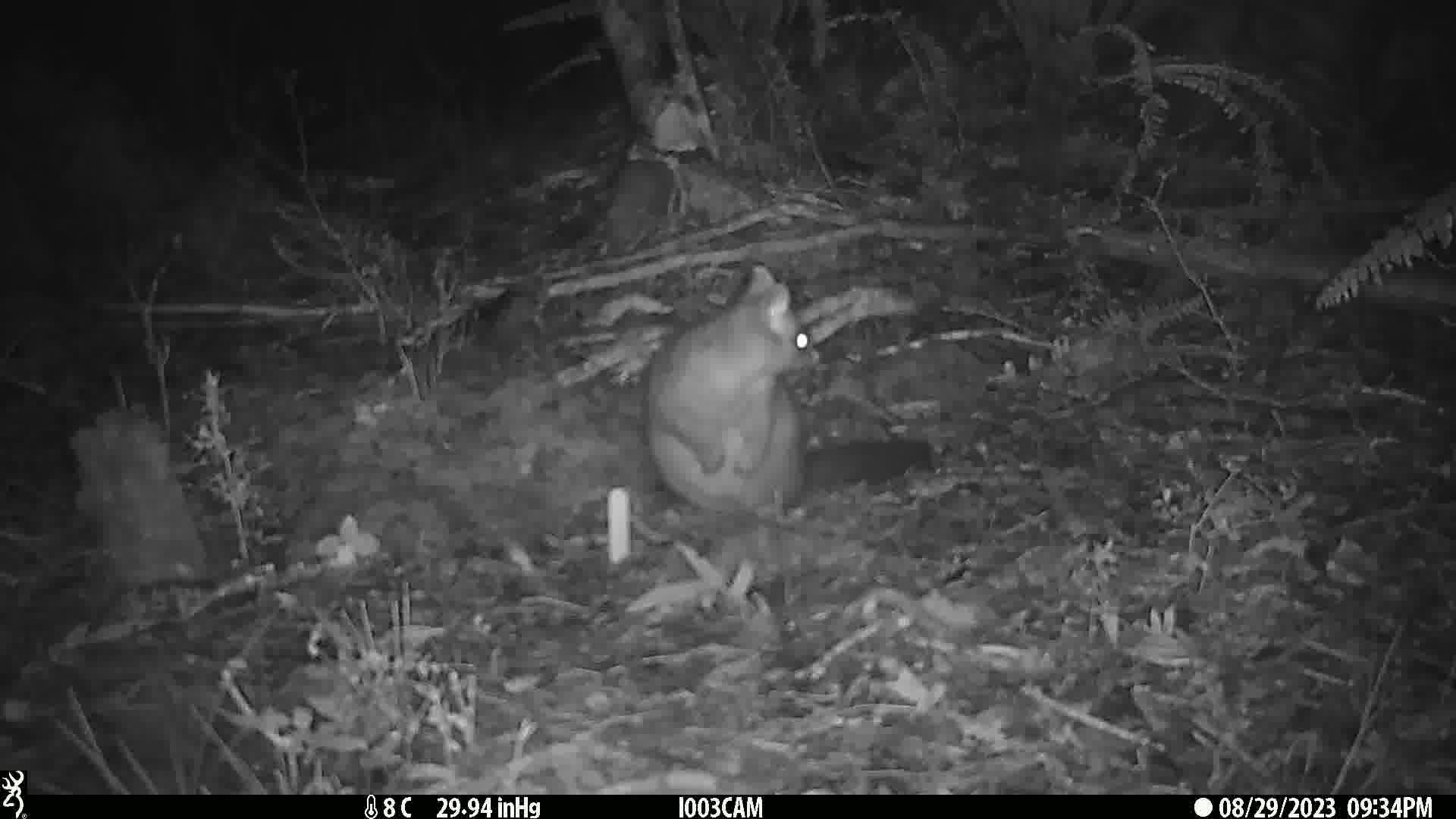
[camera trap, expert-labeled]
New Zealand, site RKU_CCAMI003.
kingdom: Animalia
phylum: Chordata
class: Mammalia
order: Diprotodontia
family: Phalangeridae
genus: Trichosurus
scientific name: Trichosurus vulpecula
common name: common brushtail possum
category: possum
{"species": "possum (common brushtail possum) (Trichosurus vulpecula)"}